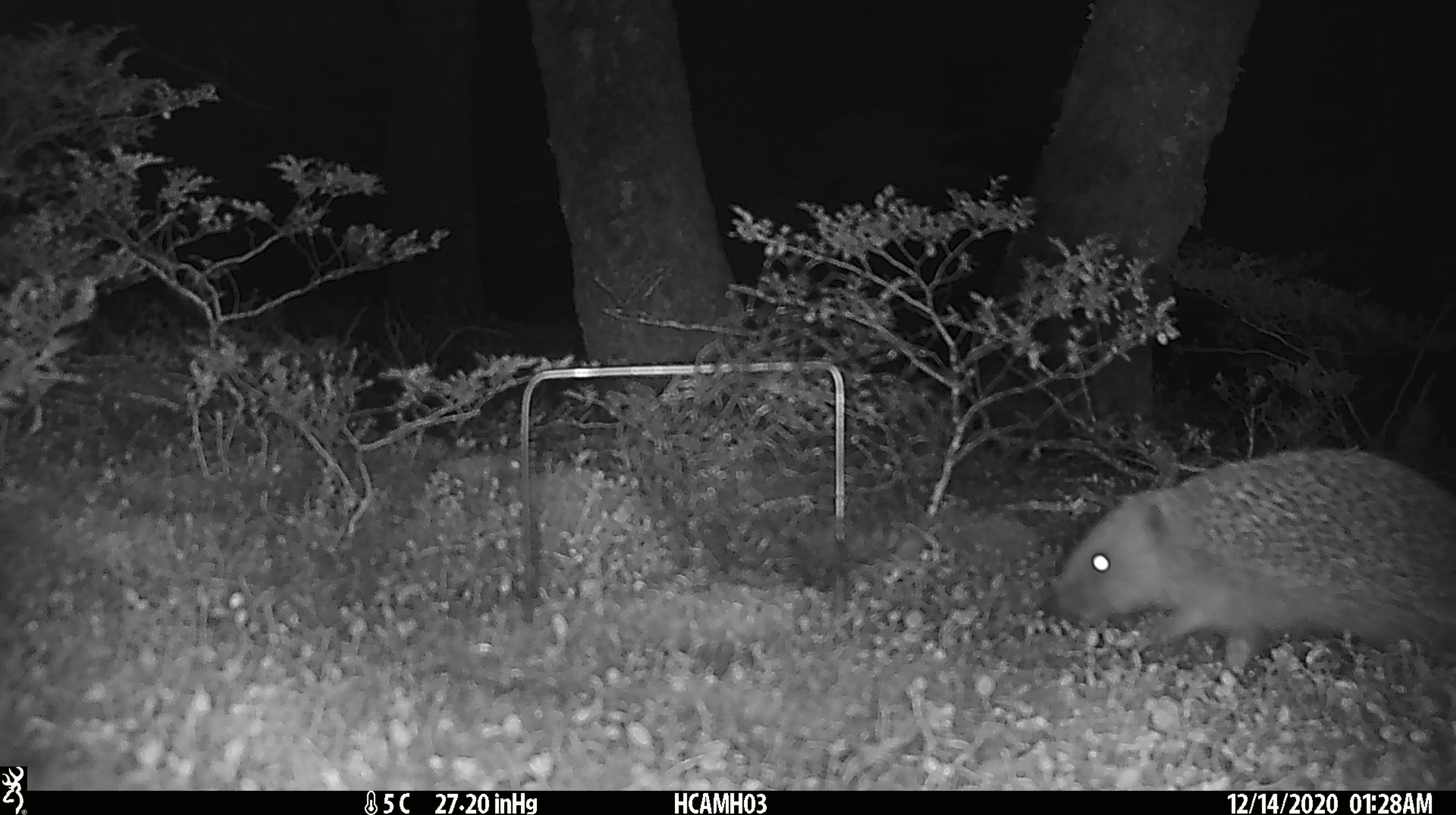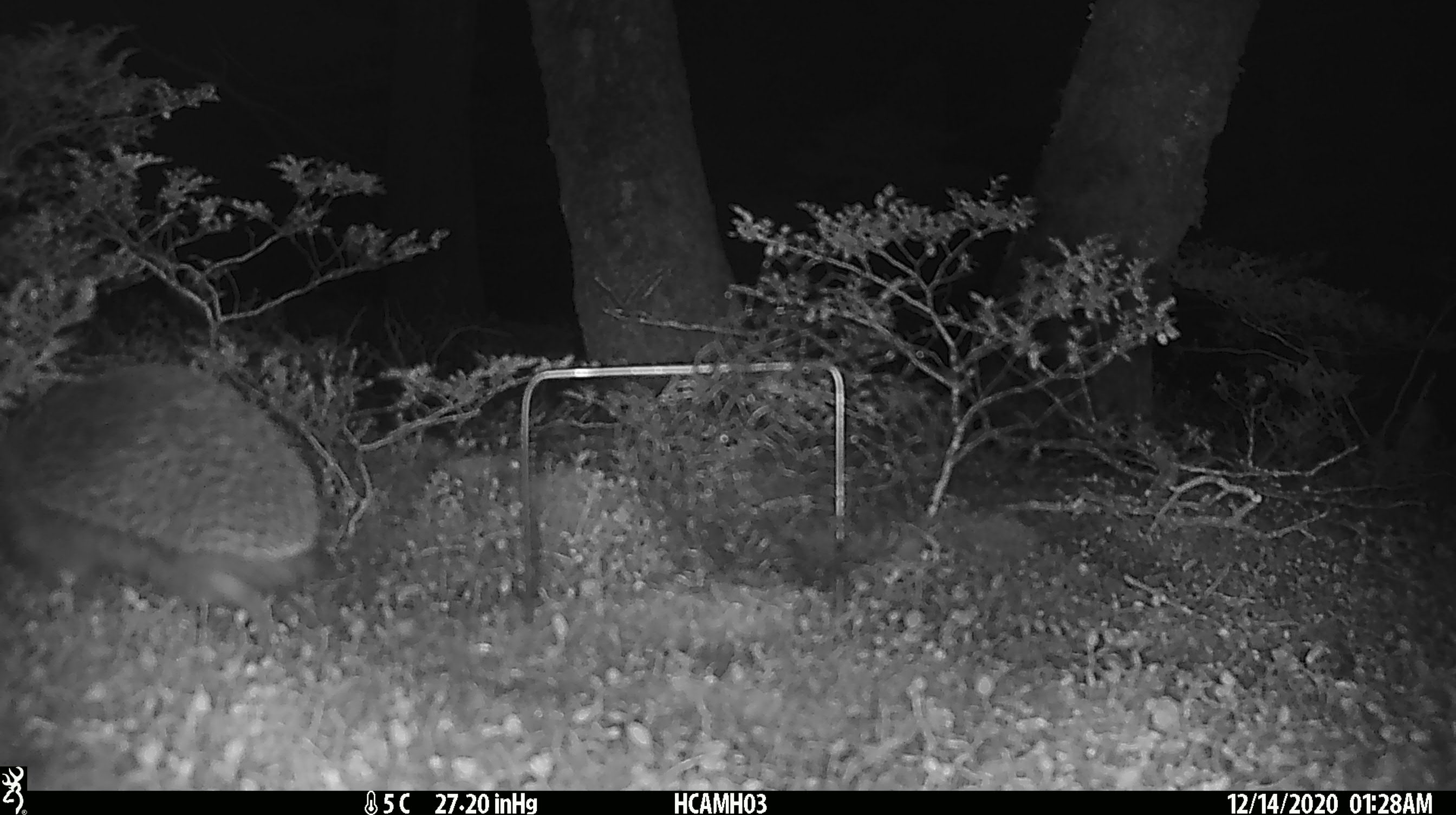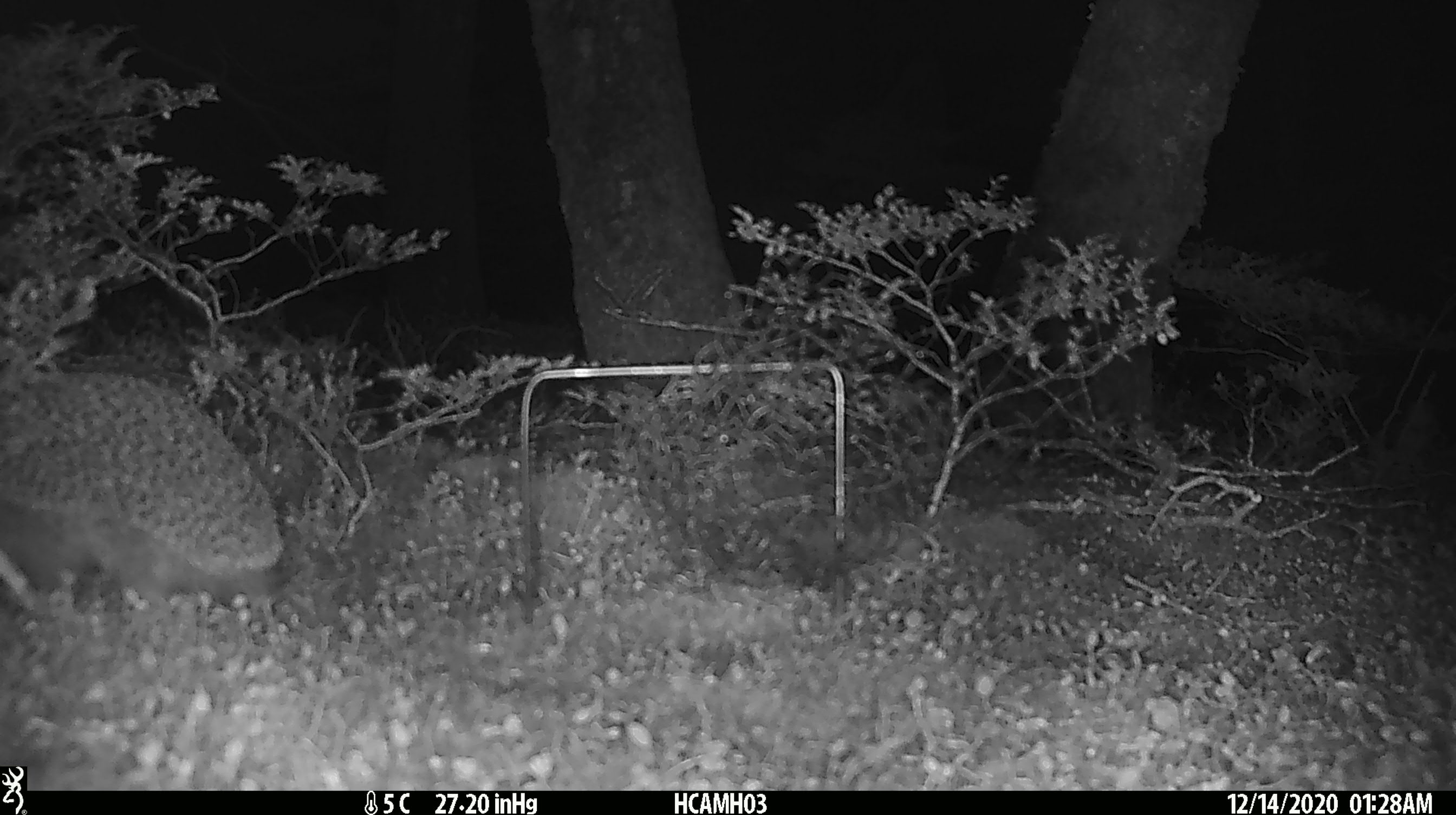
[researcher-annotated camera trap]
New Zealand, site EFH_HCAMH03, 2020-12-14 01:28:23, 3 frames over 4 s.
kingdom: Animalia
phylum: Chordata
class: Mammalia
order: Eulipotyphla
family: Erinaceidae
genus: Erinaceus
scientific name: Erinaceus europaeus europaeus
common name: european hedgehog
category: hedgehog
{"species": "hedgehog (european hedgehog) (Erinaceus europaeus europaeus)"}